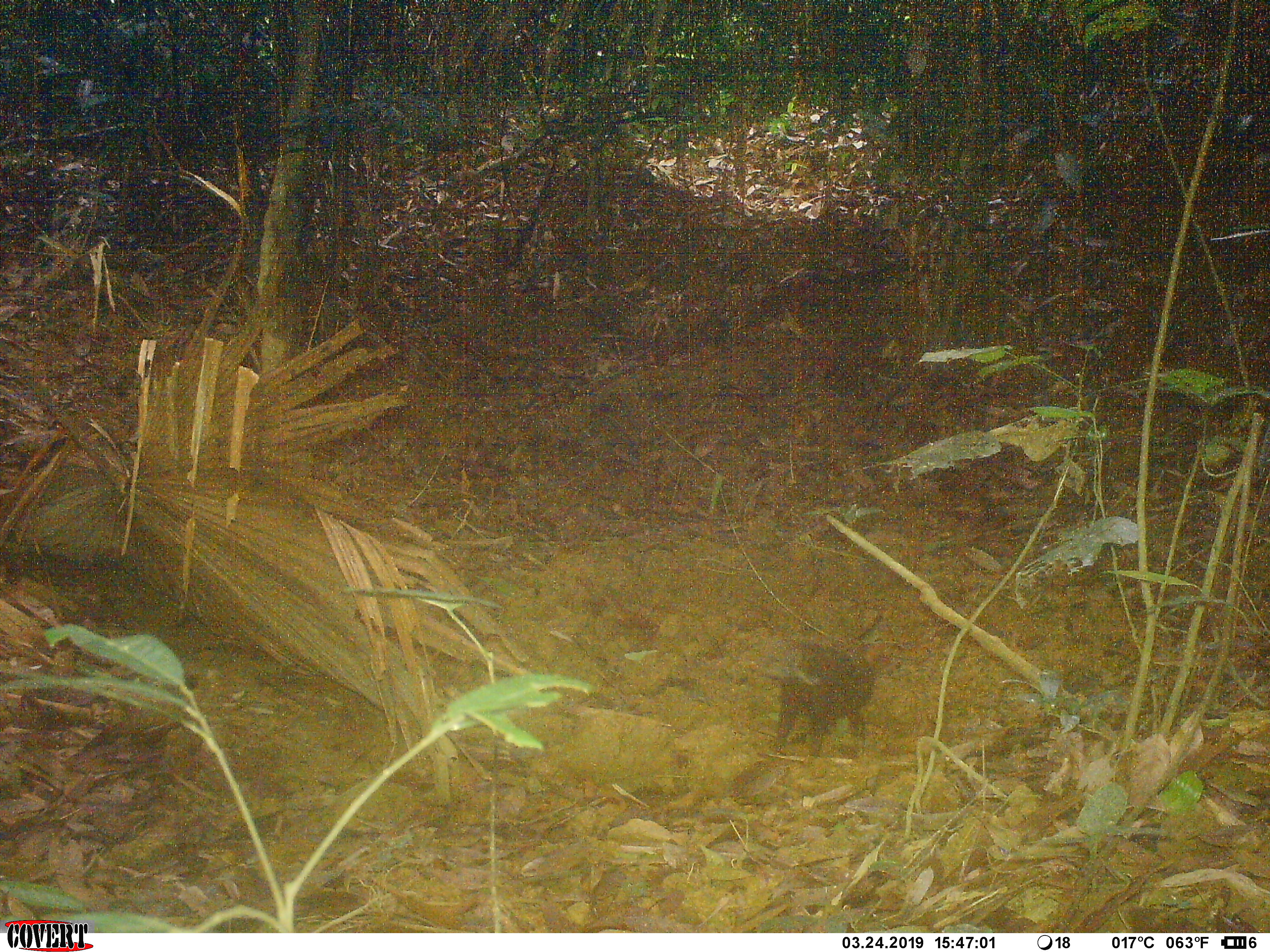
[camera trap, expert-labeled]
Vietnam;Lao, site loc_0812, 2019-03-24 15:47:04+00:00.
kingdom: Animalia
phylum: Chordata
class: Mammalia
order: Carnivora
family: Herpestidae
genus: Urva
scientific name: Urva urva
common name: crab-eating mongoose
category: crab eating mongoose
Crab eating mongoose (crab-eating mongoose) (Urva urva). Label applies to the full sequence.